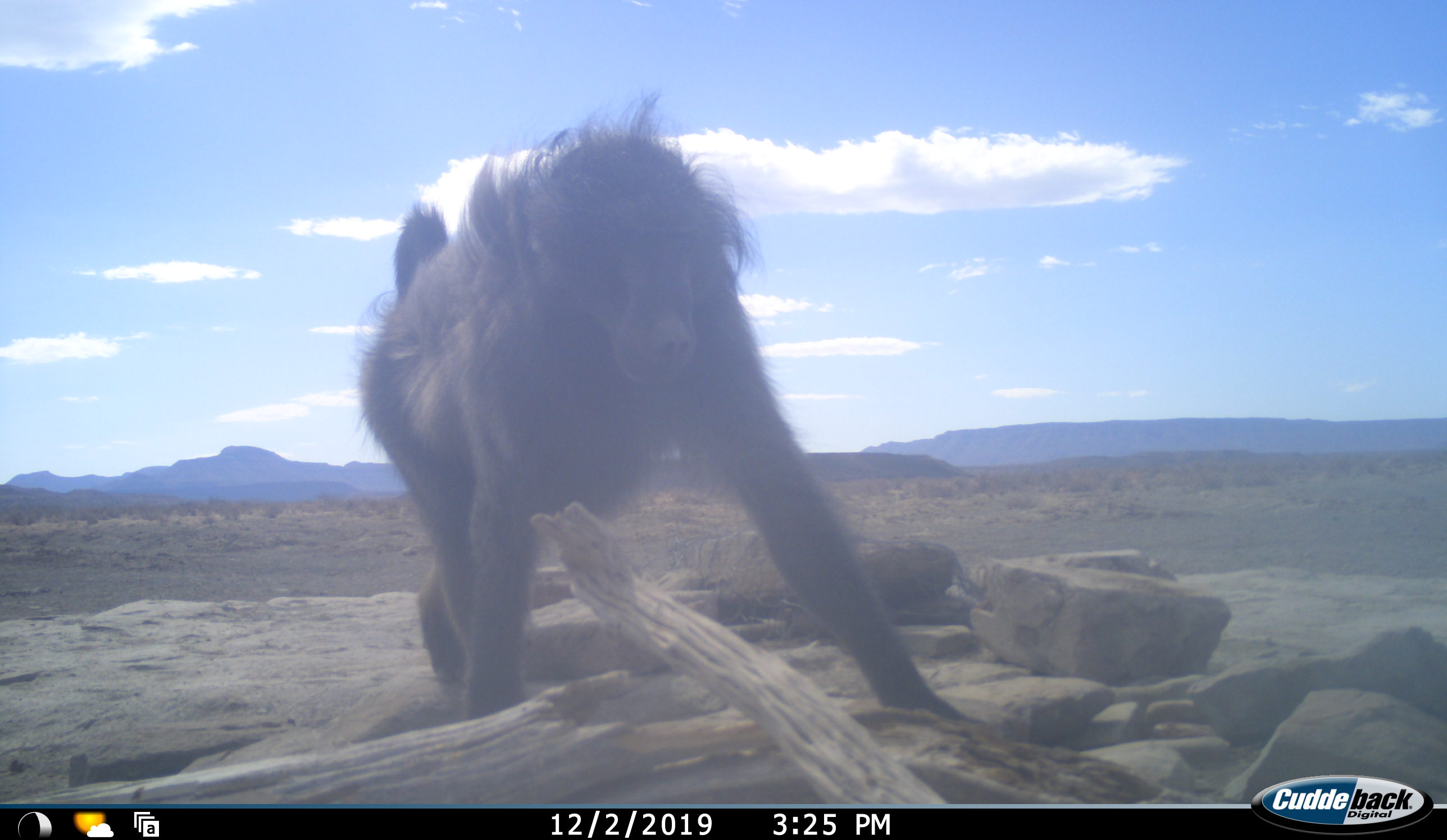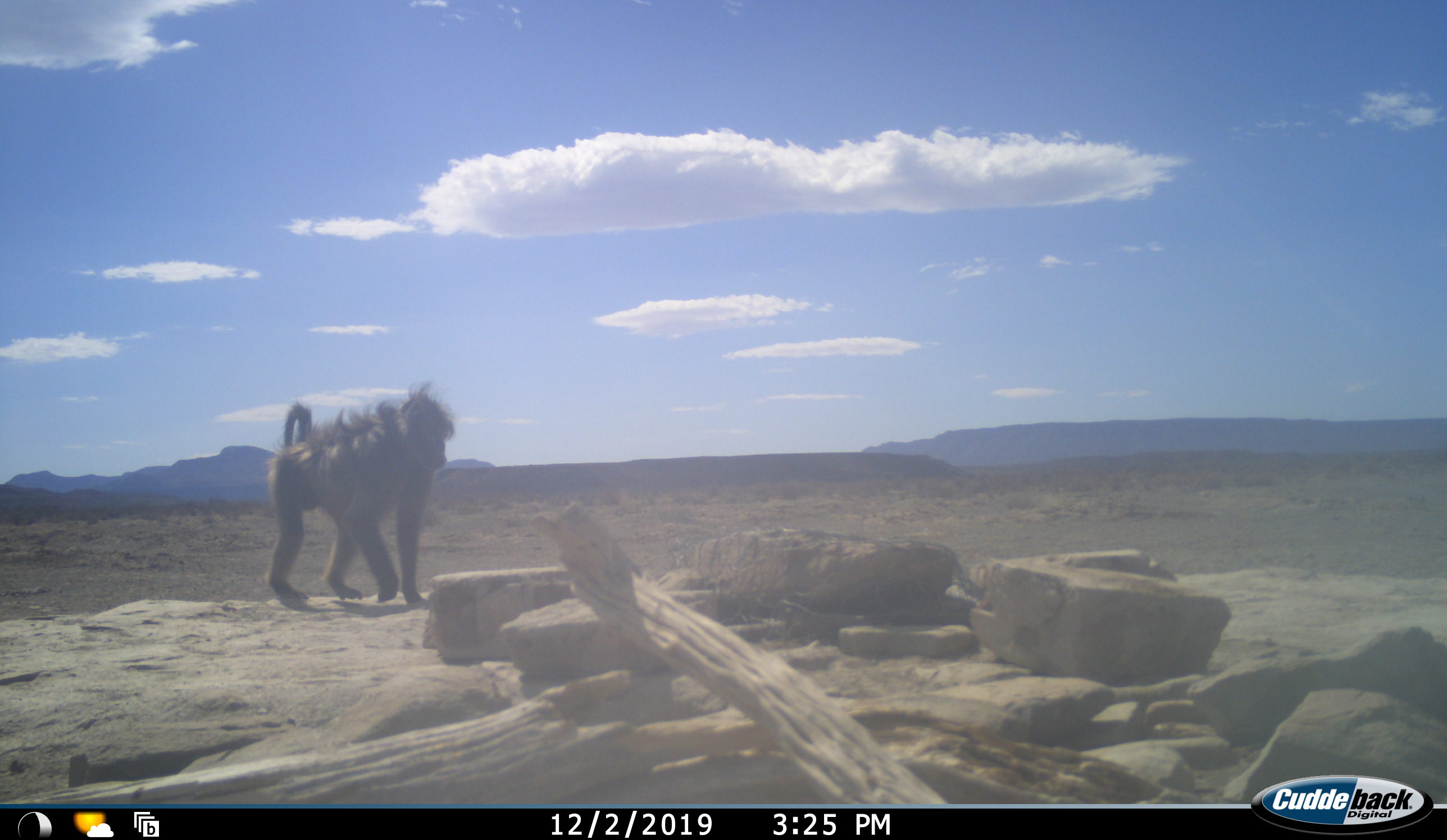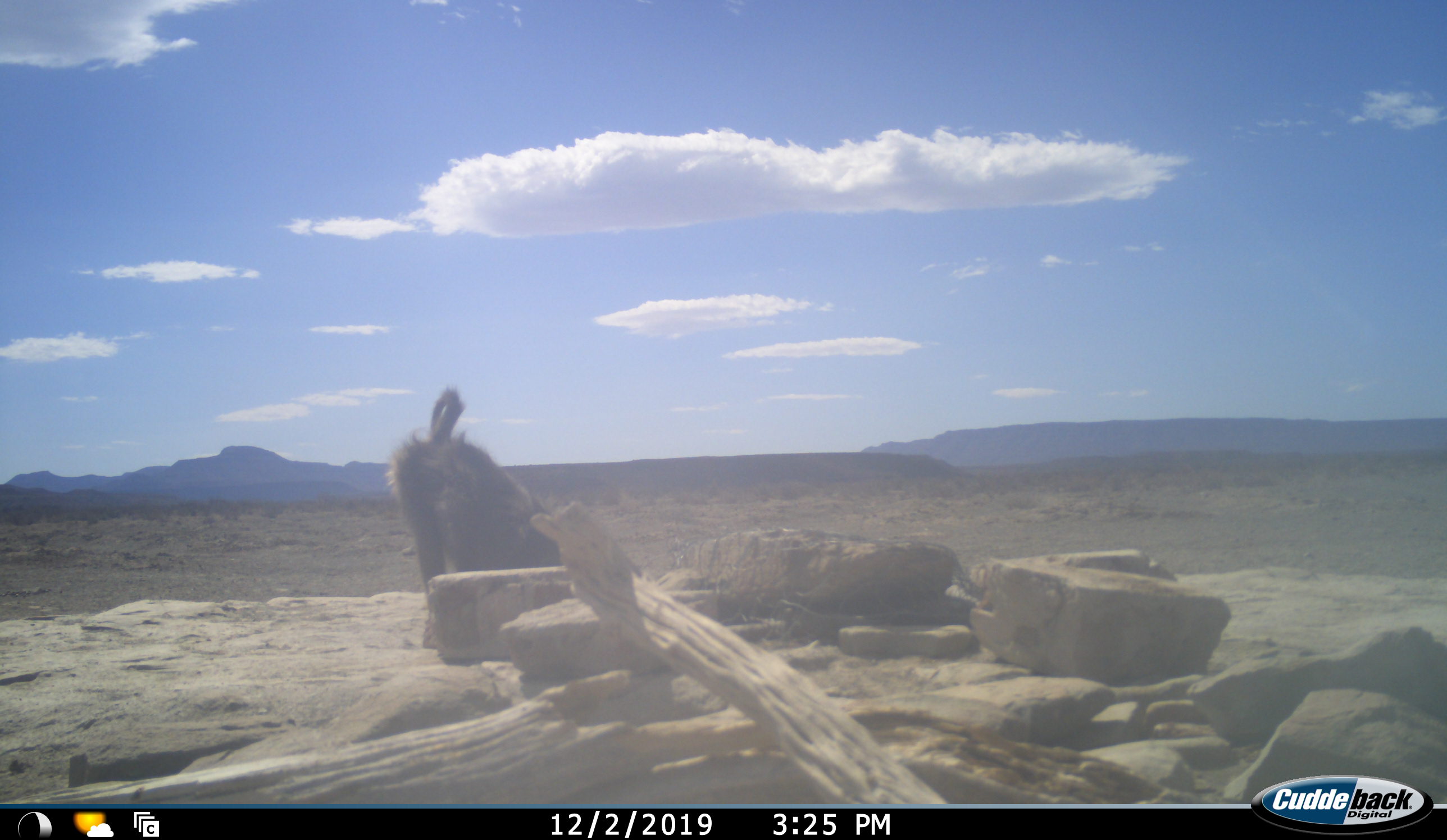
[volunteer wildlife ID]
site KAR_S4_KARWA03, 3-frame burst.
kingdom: Animalia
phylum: Chordata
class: Mammalia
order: Primates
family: Cercopithecidae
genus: Papio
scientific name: Papio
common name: baboon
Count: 1.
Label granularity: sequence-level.